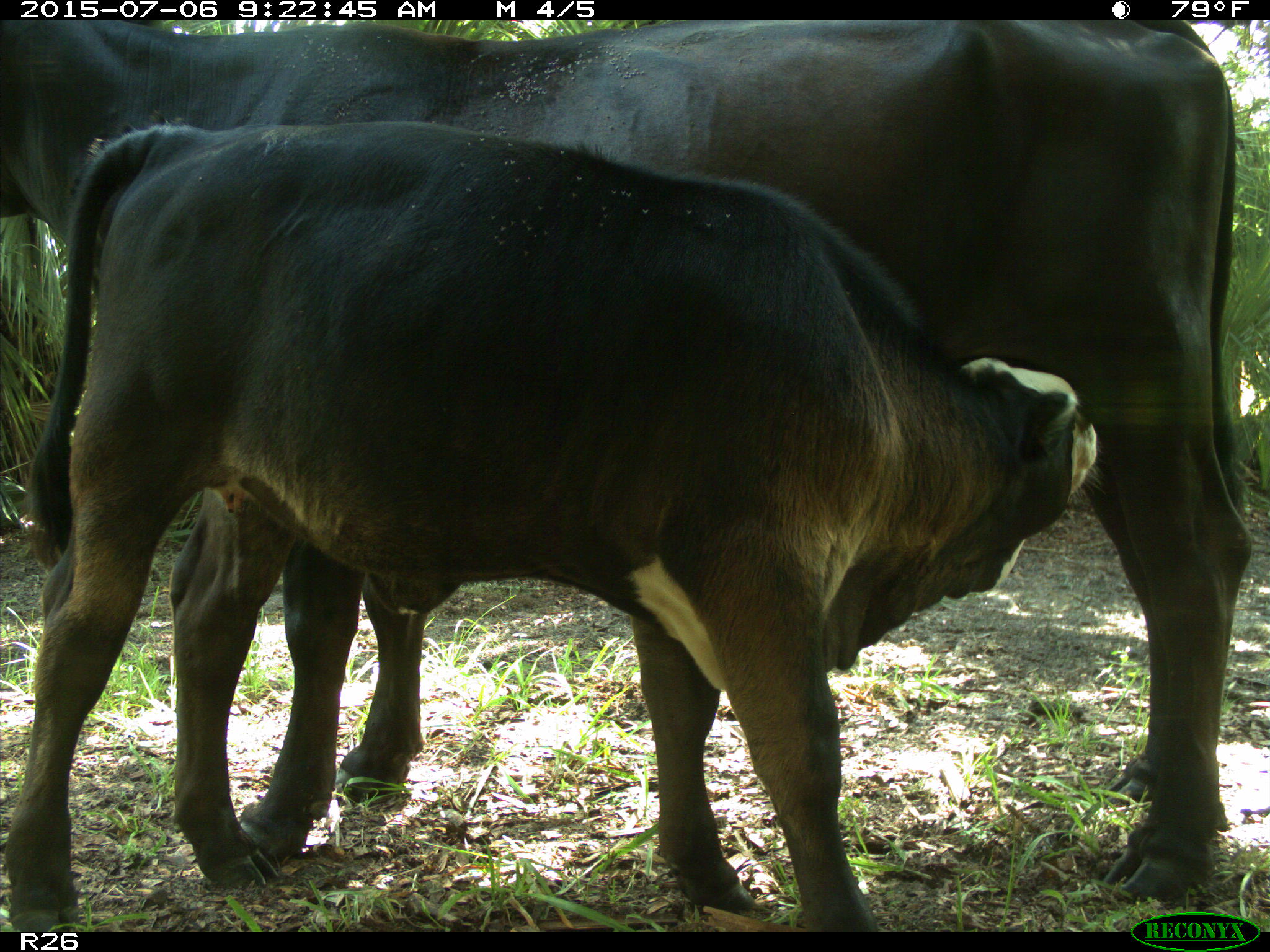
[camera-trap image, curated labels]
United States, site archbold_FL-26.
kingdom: Animalia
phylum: Chordata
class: Mammalia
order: Artiodactyla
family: Bovidae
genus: Bos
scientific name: Bos taurus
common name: domestic cow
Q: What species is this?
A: Bos taurus (domestic cow).